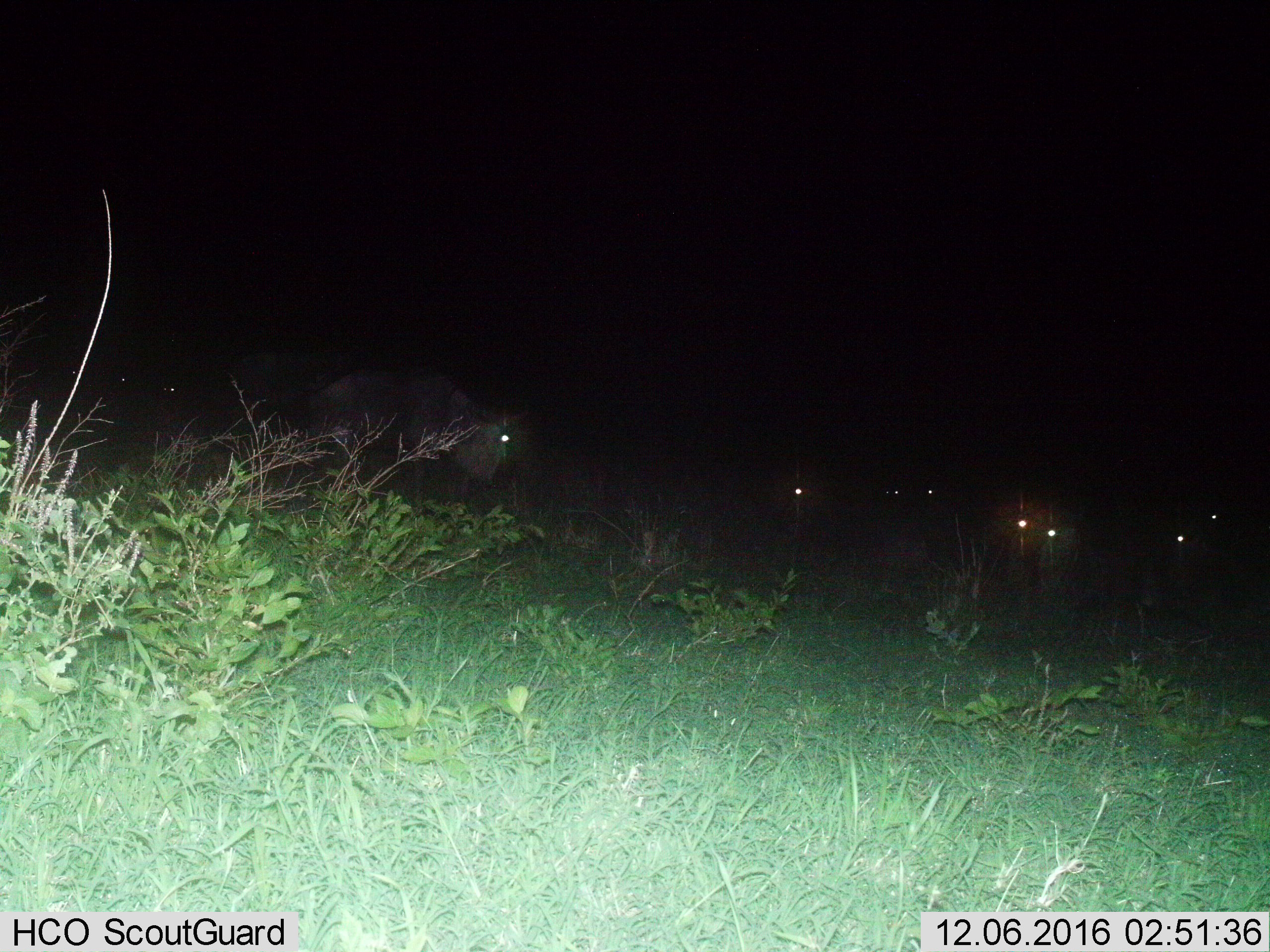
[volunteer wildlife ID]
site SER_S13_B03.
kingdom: Animalia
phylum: Chordata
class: Mammalia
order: Artiodactyla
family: Bovidae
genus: Connochaetes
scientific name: Connochaetes taurinus taurinus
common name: blue wildebeest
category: wildebeestblue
Wildebeestblue (blue wildebeest) (Connochaetes taurinus taurinus), count 10. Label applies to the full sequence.